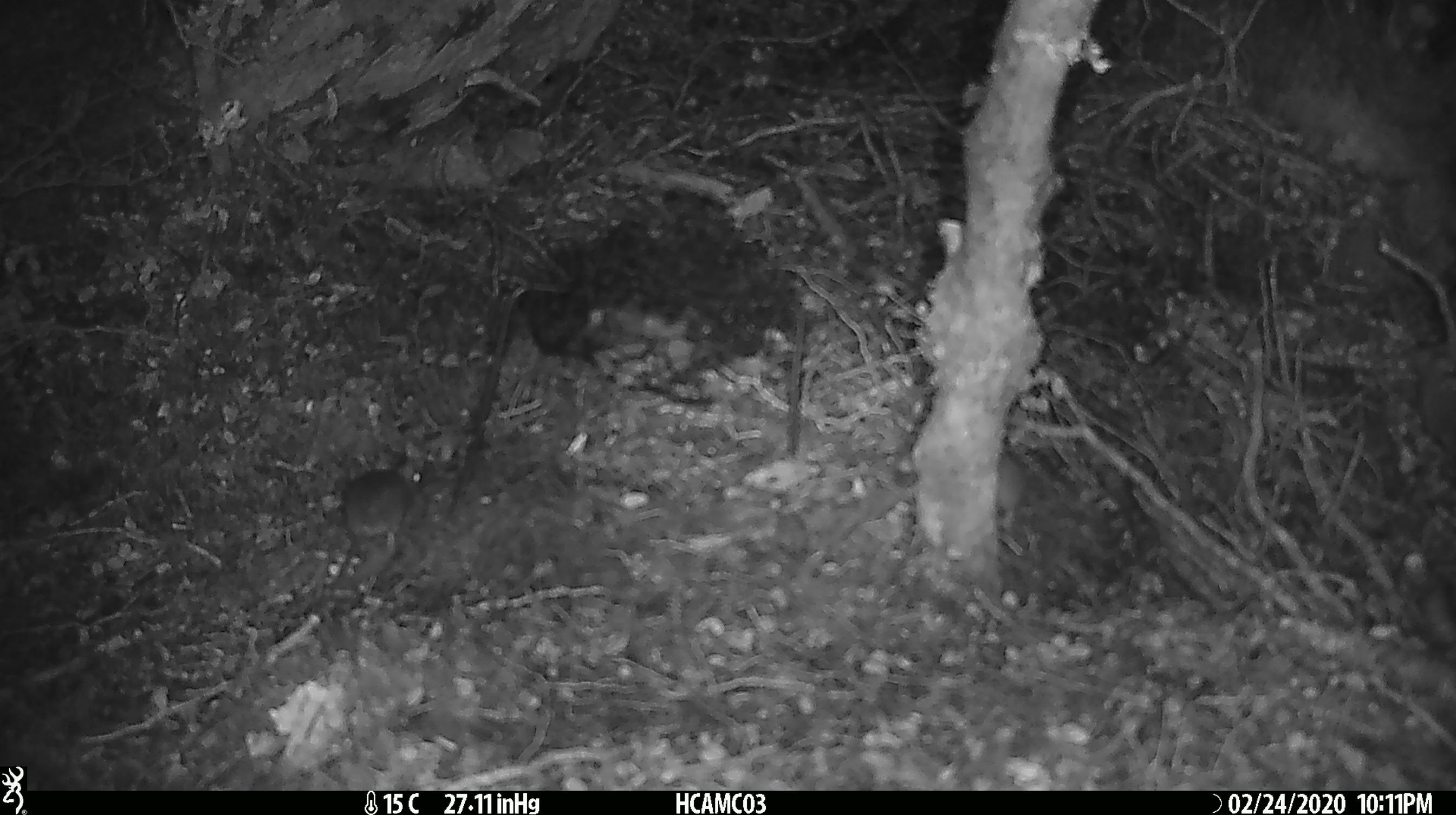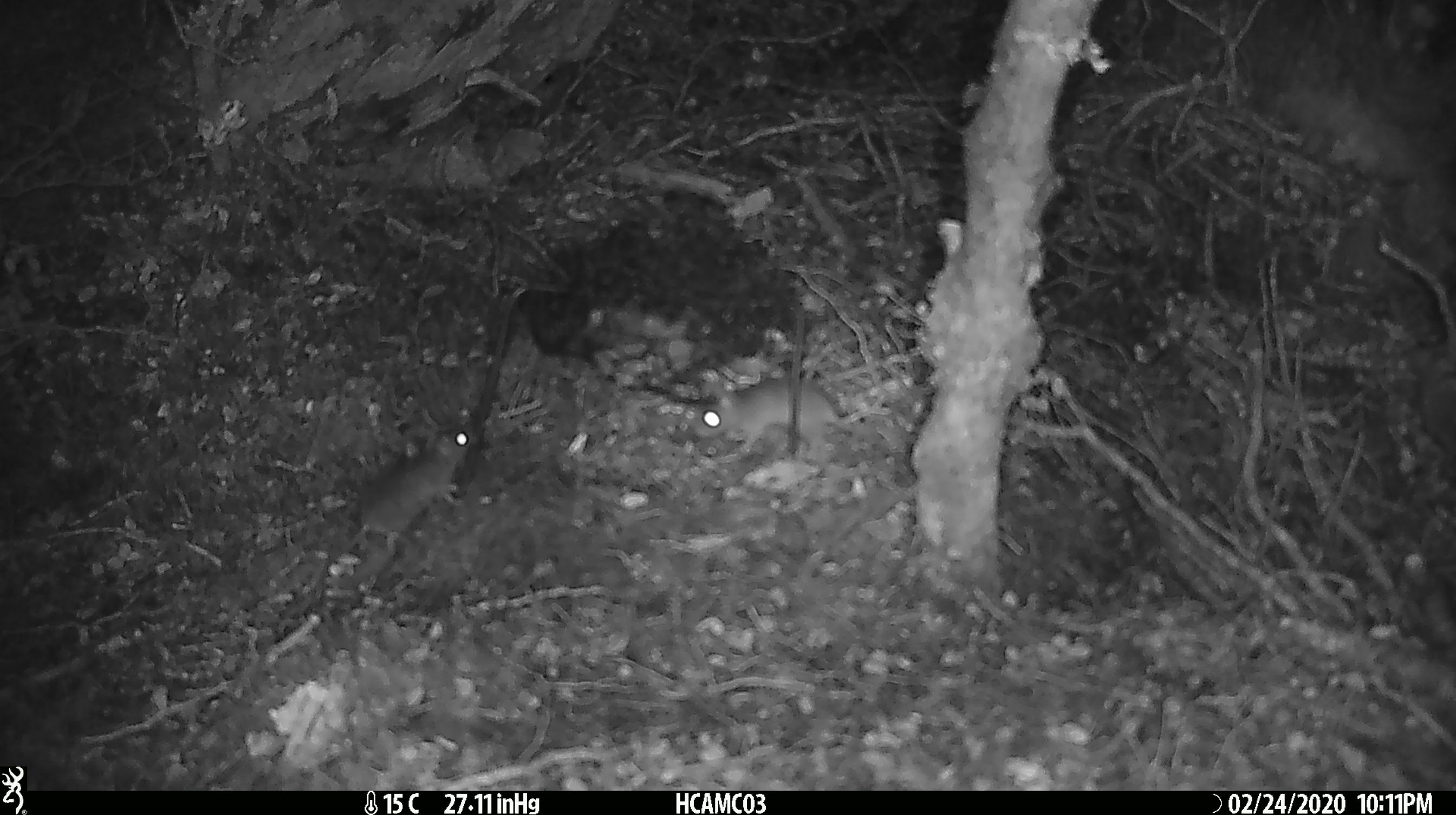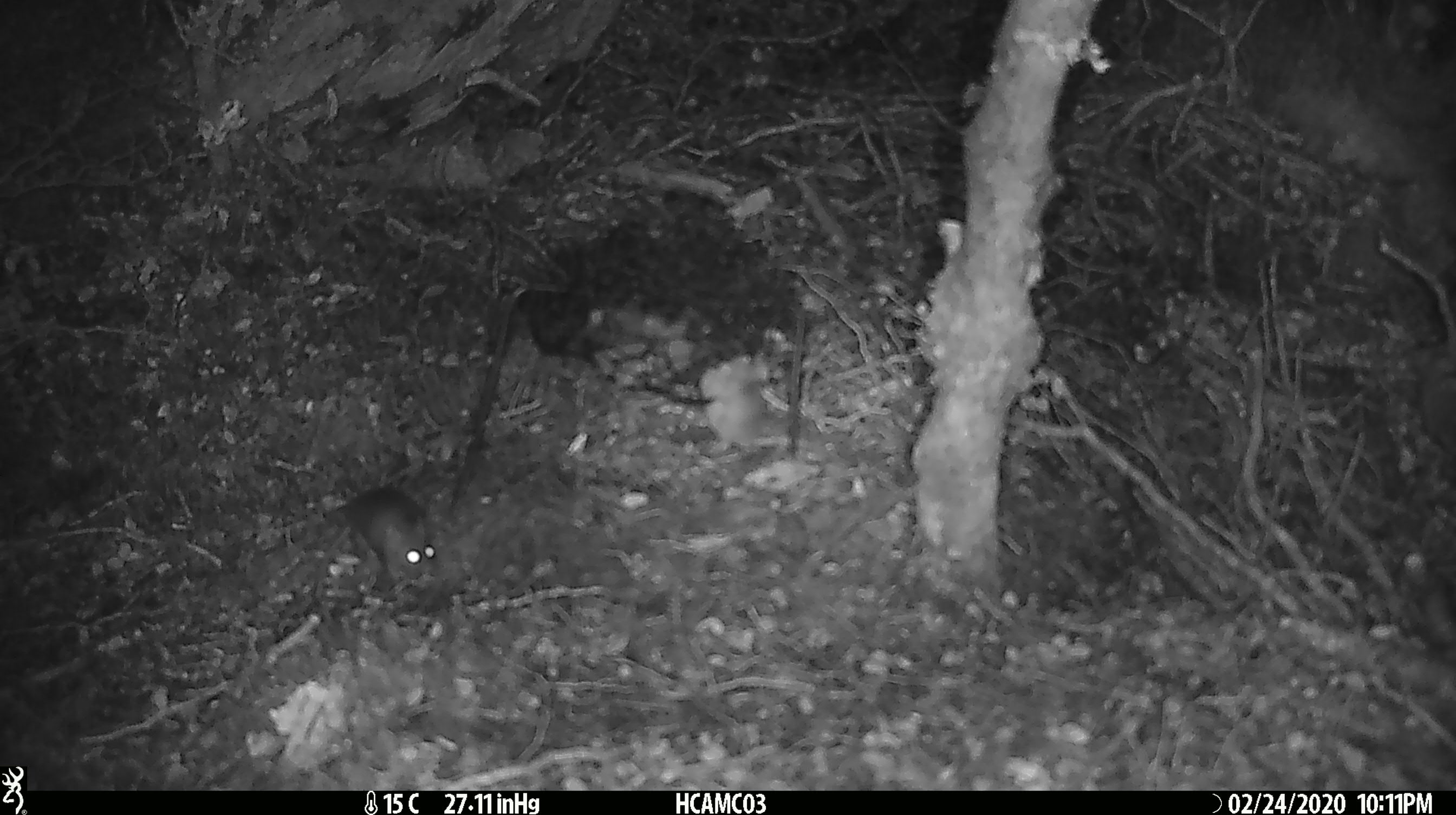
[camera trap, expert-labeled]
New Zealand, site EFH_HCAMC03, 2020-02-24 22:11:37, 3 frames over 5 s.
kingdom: Animalia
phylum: Chordata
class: Mammalia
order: Rodentia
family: Muridae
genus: Mus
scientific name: Mus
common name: mouse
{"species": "mouse (Mus)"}